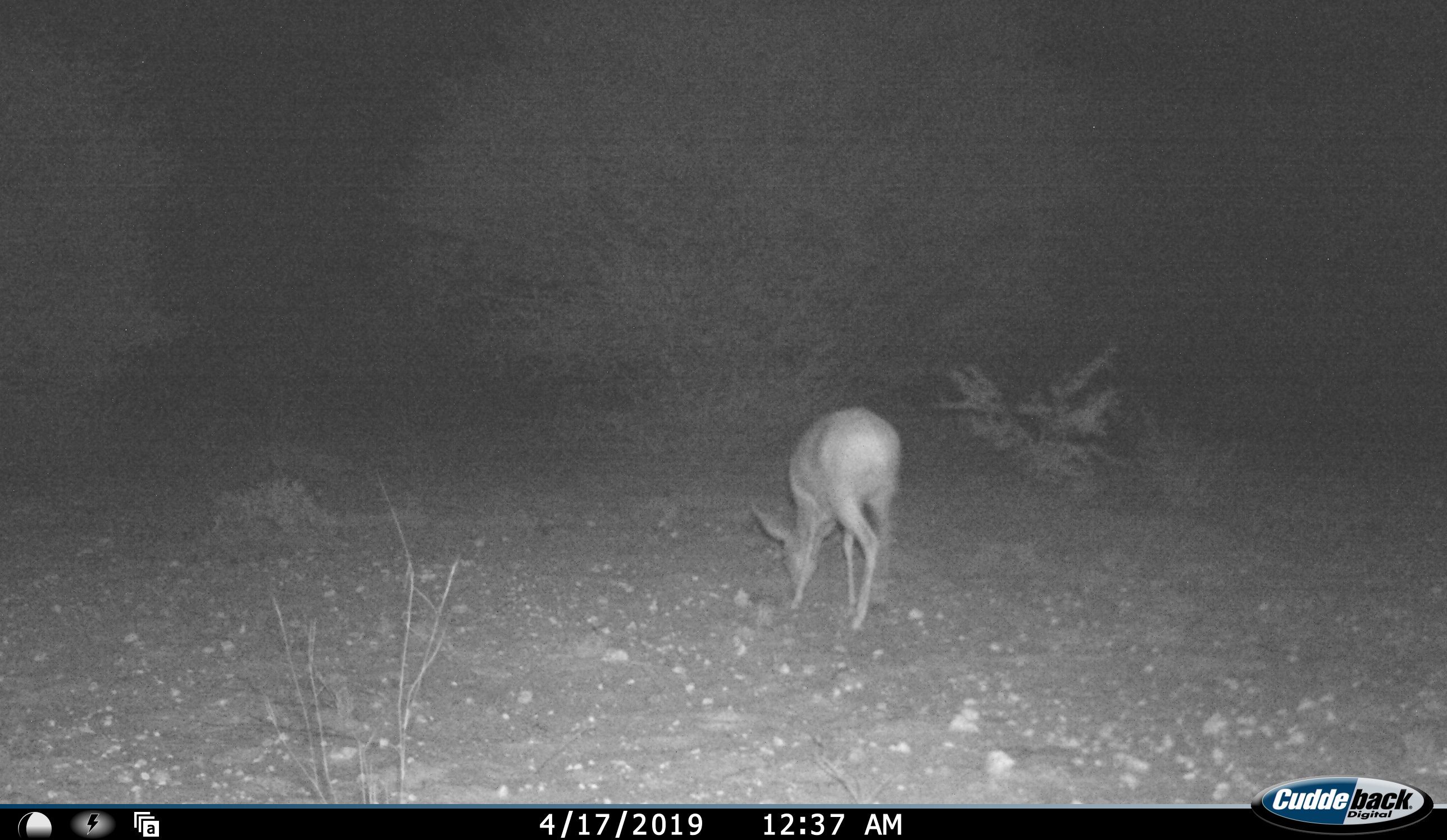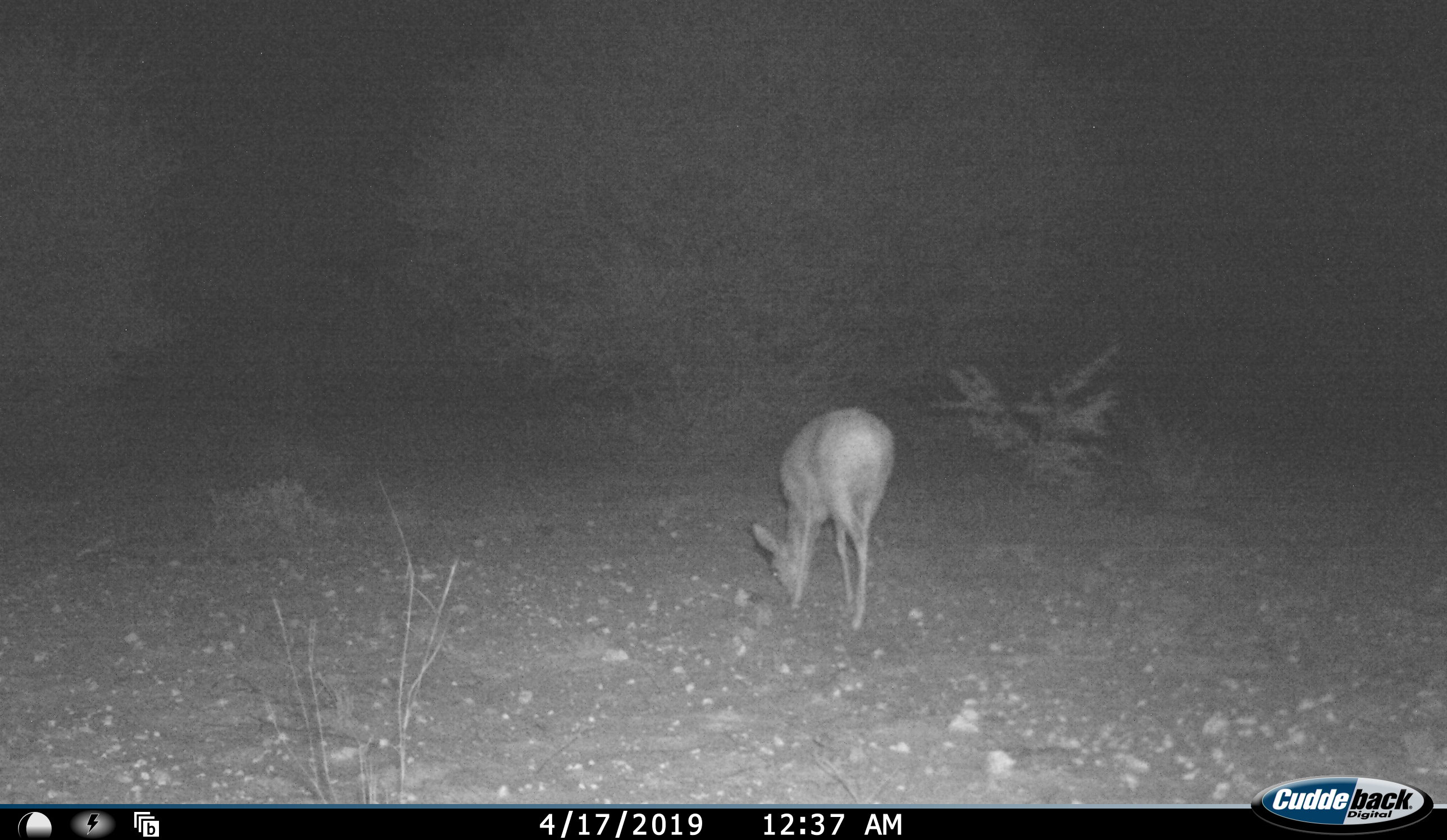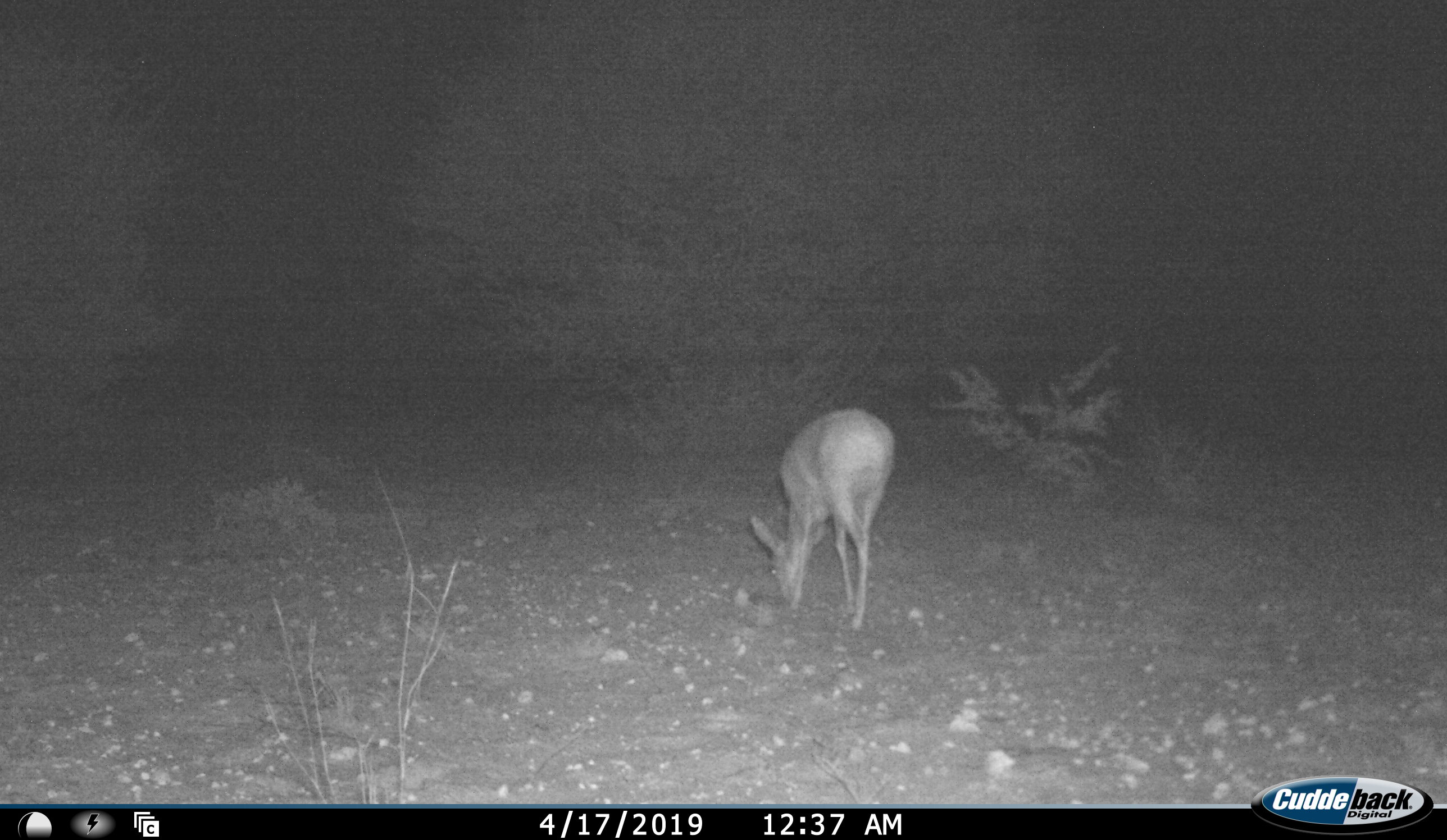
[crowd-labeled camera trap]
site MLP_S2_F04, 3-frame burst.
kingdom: Animalia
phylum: Chordata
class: Mammalia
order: Artiodactyla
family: Bovidae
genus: Raphicerus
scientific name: Raphicerus campestris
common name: steenbok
Steenbok (Raphicerus campestris), count 1. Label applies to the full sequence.